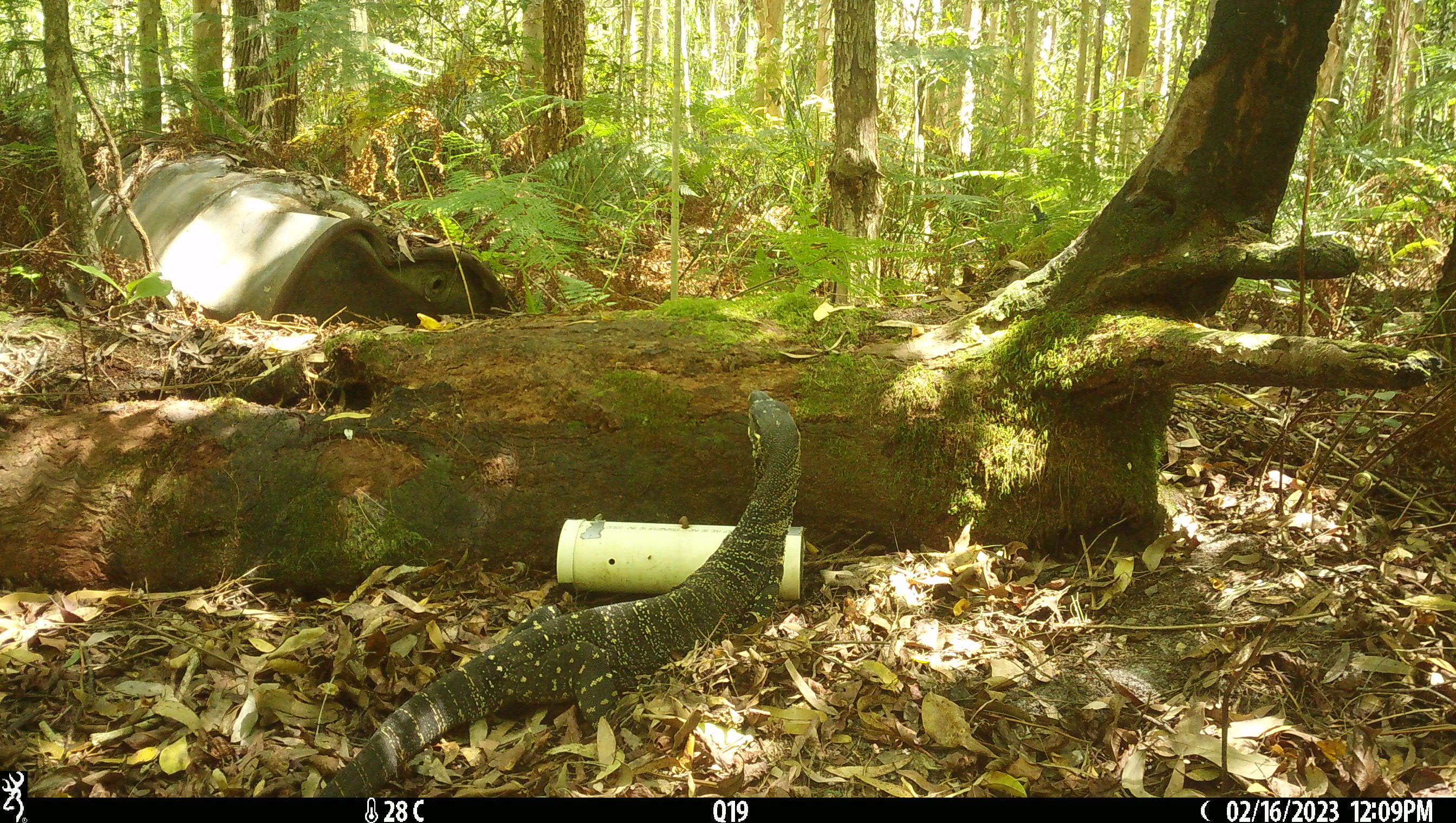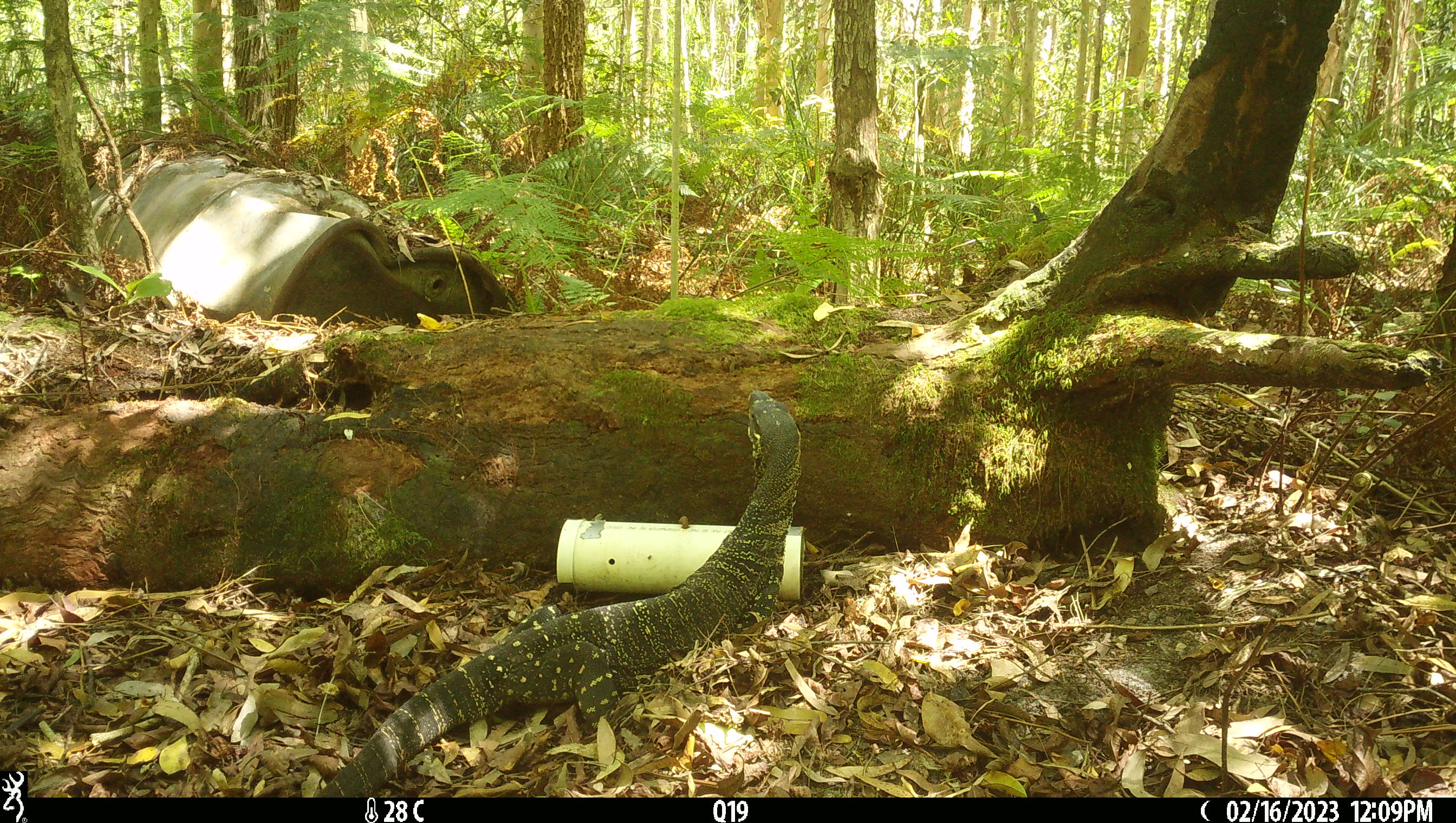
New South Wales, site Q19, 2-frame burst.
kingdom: Animalia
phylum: Chordata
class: Reptilia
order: Squamata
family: Varanidae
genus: Varanus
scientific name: Varanus varius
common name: lace monitor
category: goanna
Goanna (lace monitor) (Varanus varius).